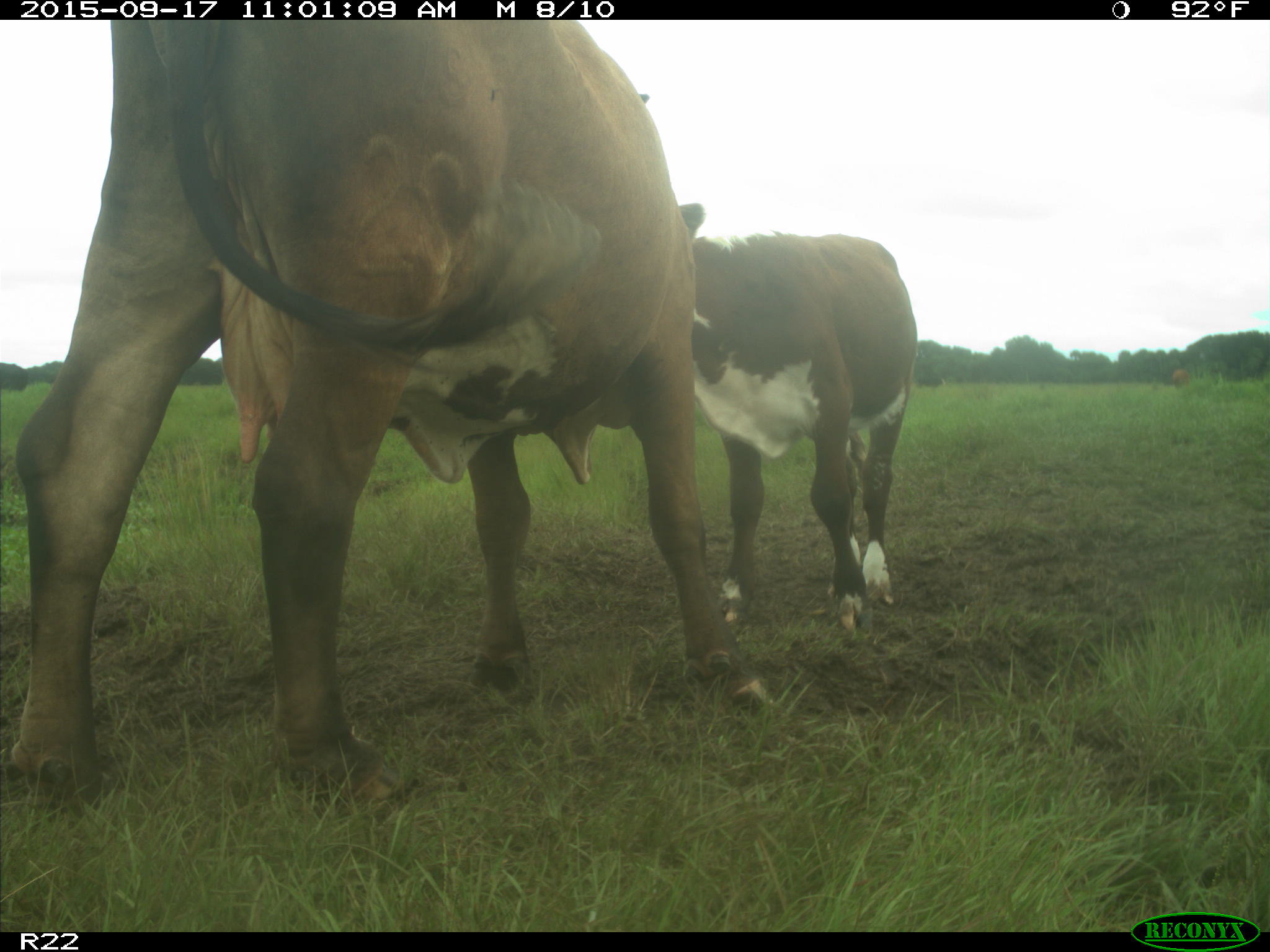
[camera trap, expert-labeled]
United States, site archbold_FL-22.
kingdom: Animalia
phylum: Chordata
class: Mammalia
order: Artiodactyla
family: Bovidae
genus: Bos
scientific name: Bos taurus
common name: domestic cow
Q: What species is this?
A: Bos taurus (domestic cow).